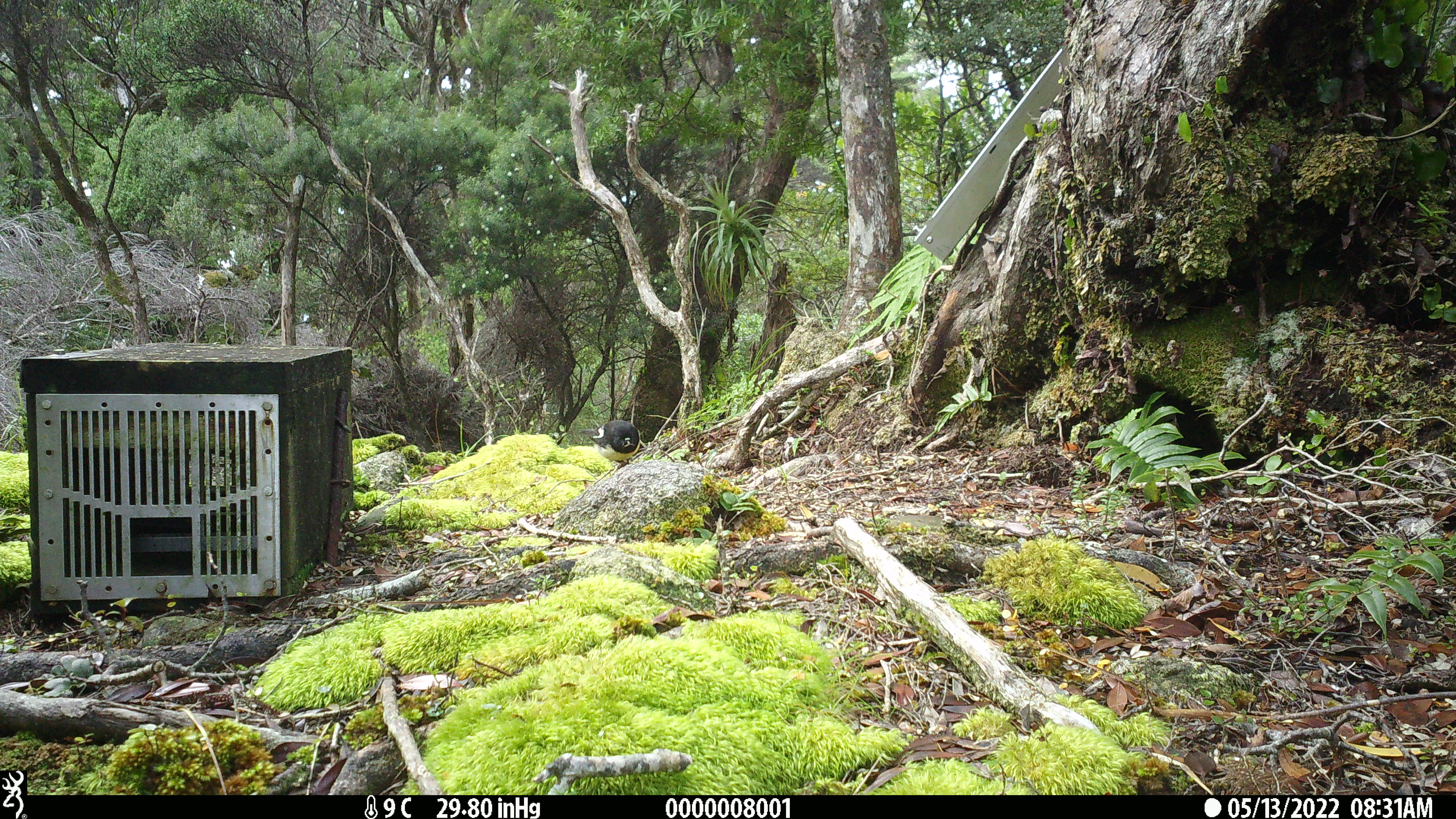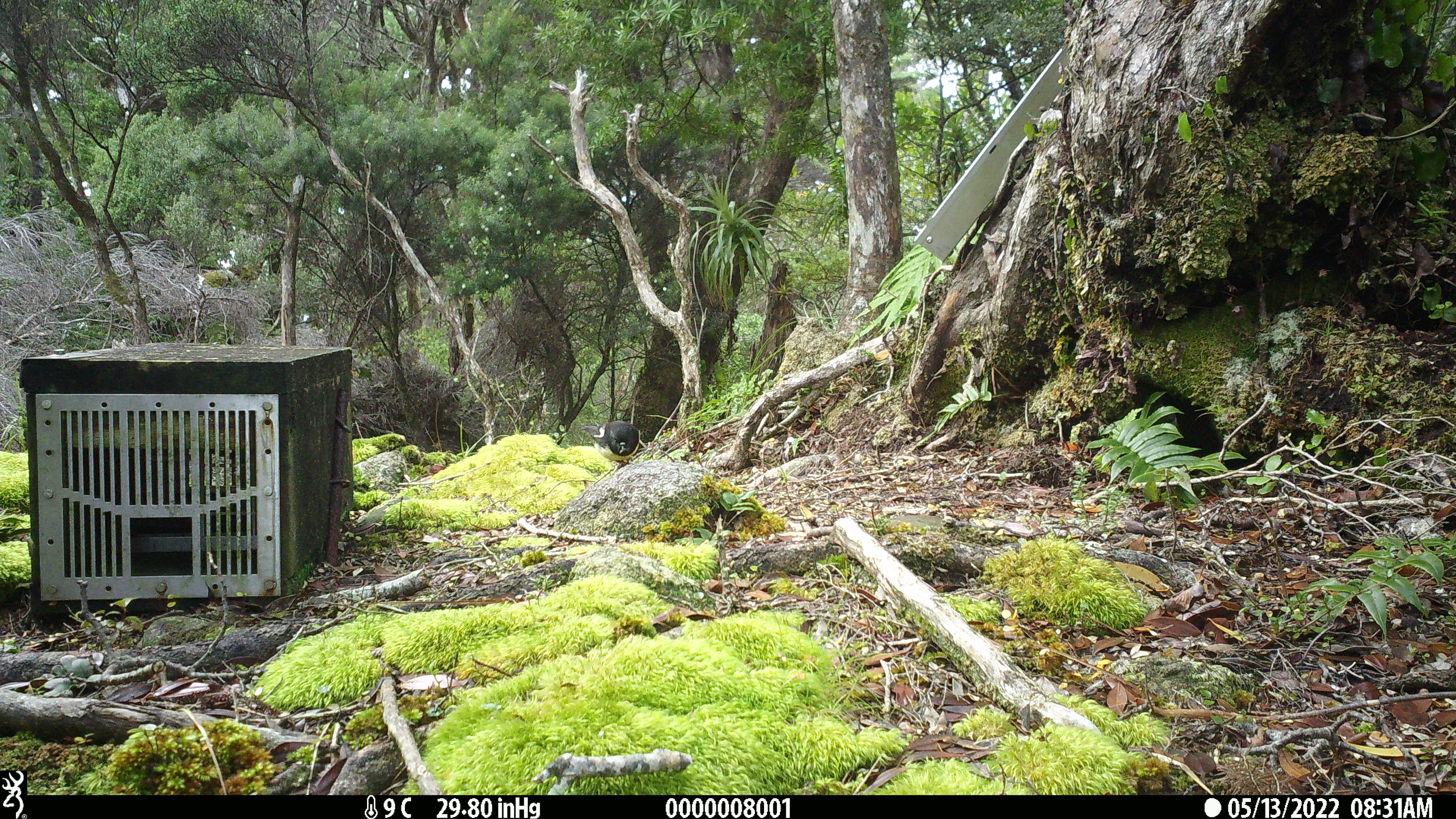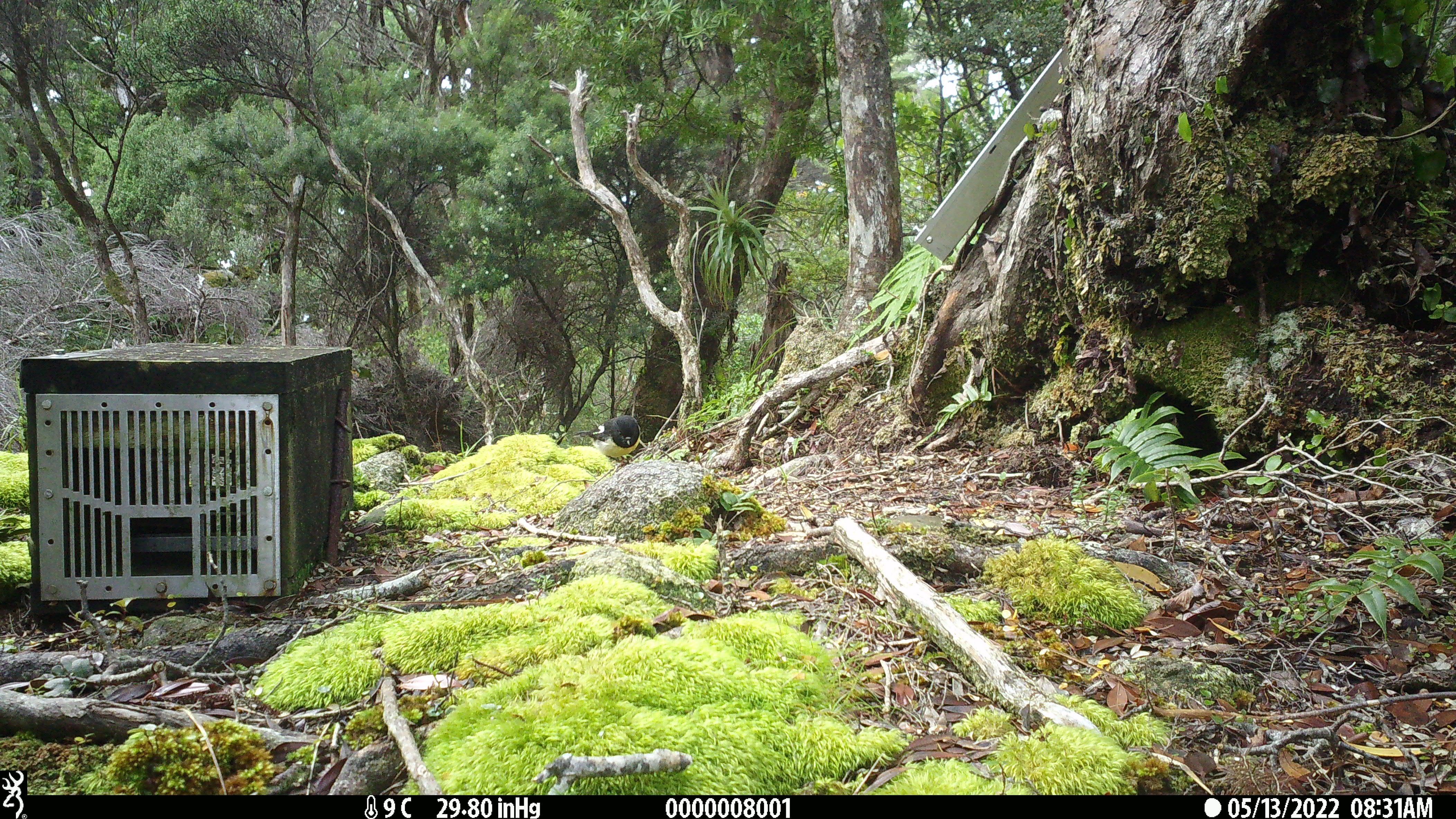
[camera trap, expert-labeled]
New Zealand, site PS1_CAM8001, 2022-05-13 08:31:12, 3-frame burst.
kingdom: Animalia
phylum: Chordata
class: Aves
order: Passeriformes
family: Petroicidae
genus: Petroica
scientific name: Petroica macrocephala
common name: tomtit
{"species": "tomtit (Petroica macrocephala)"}